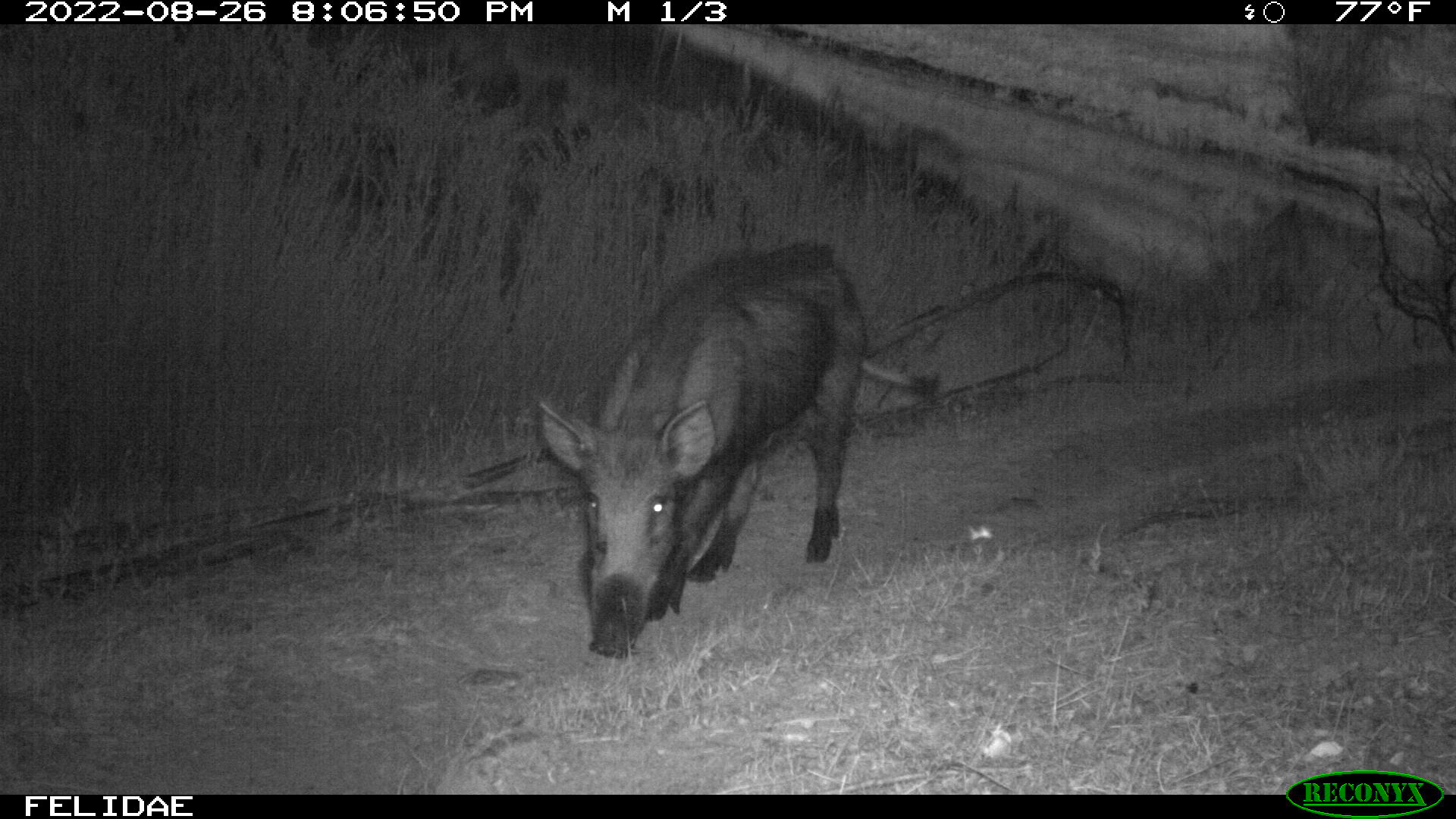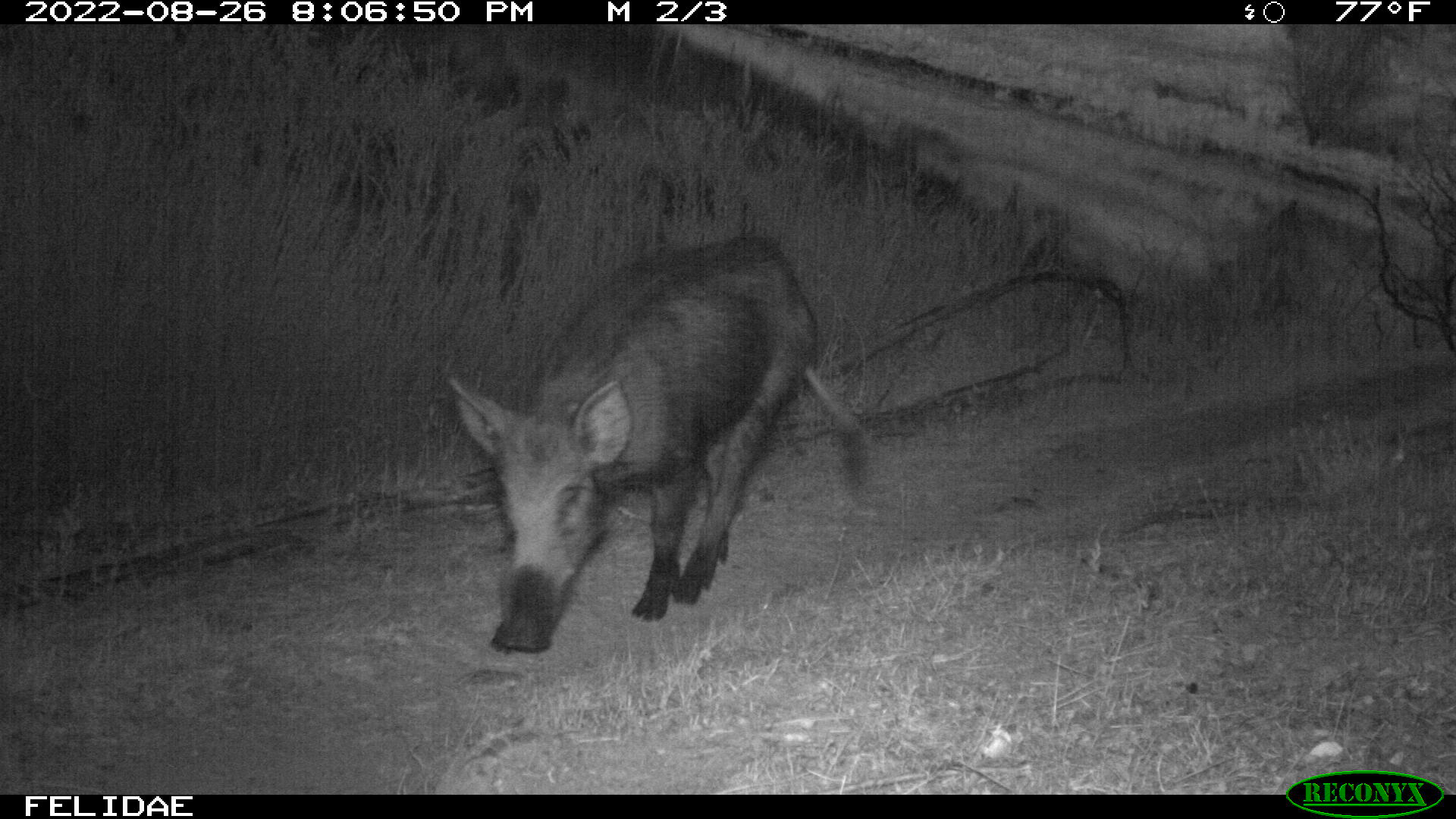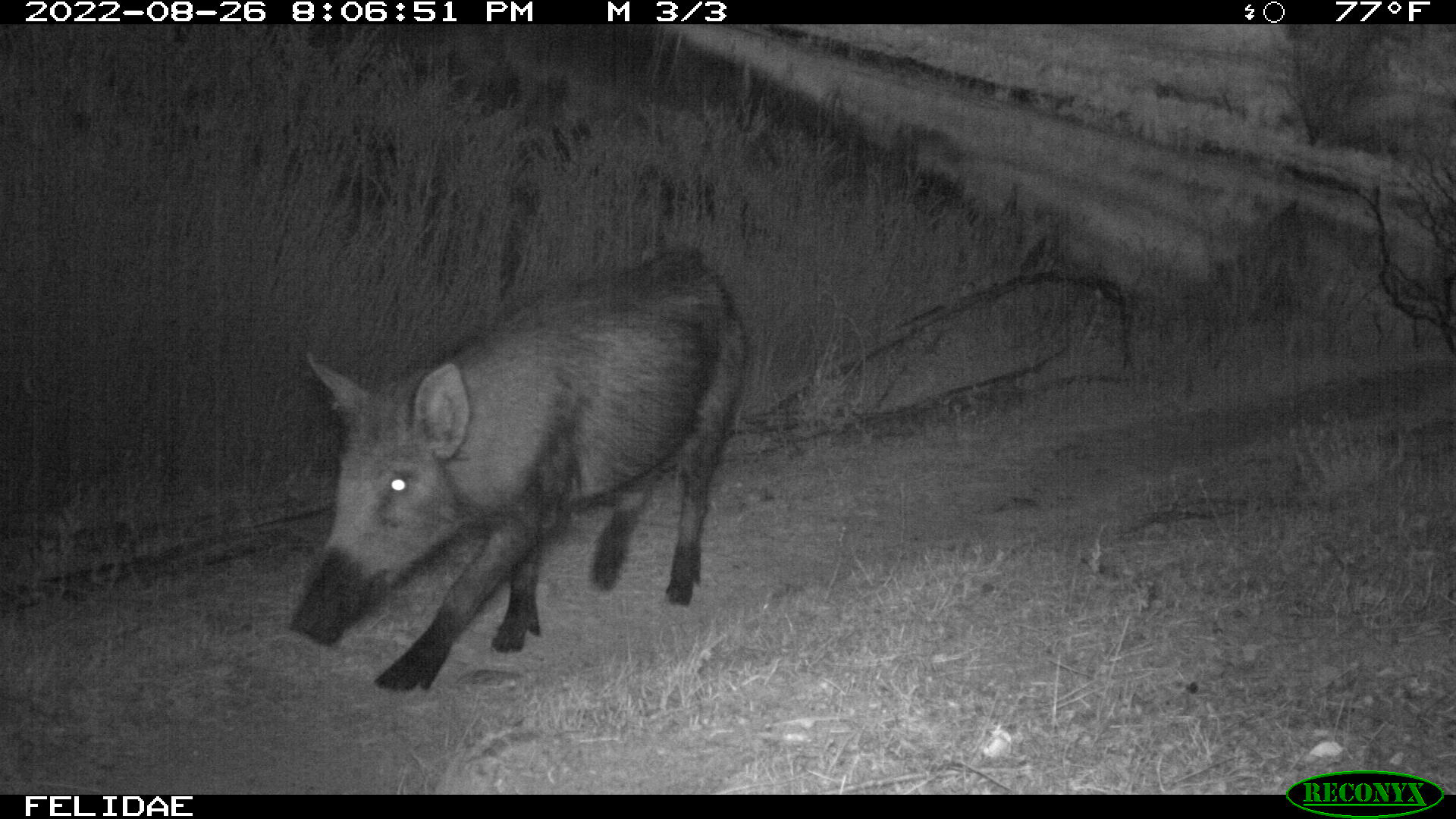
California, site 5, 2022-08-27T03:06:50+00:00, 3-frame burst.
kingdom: Animalia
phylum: Chordata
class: Mammalia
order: Artiodactyla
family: Suidae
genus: Sus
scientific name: Sus scrofa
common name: wild boar